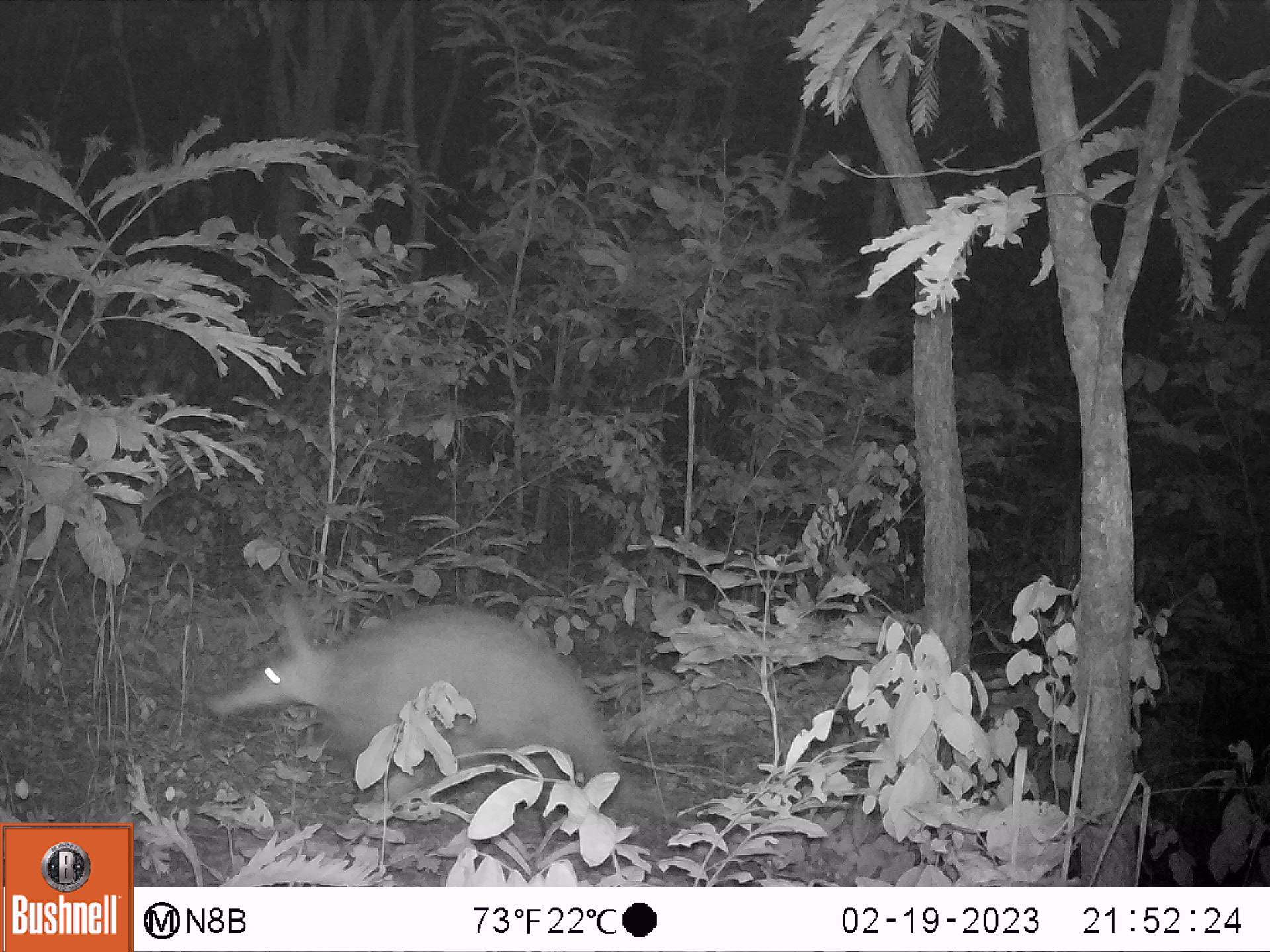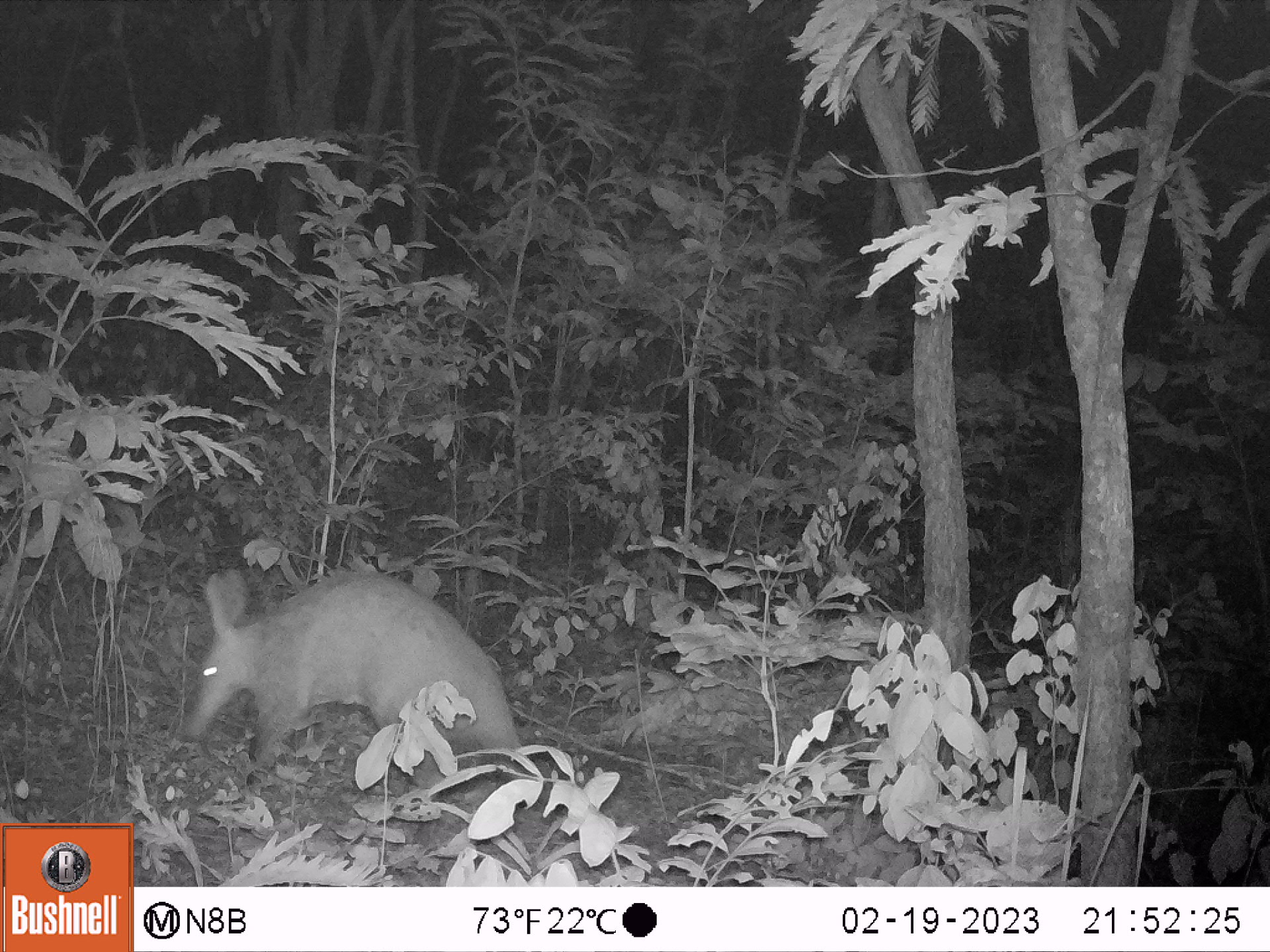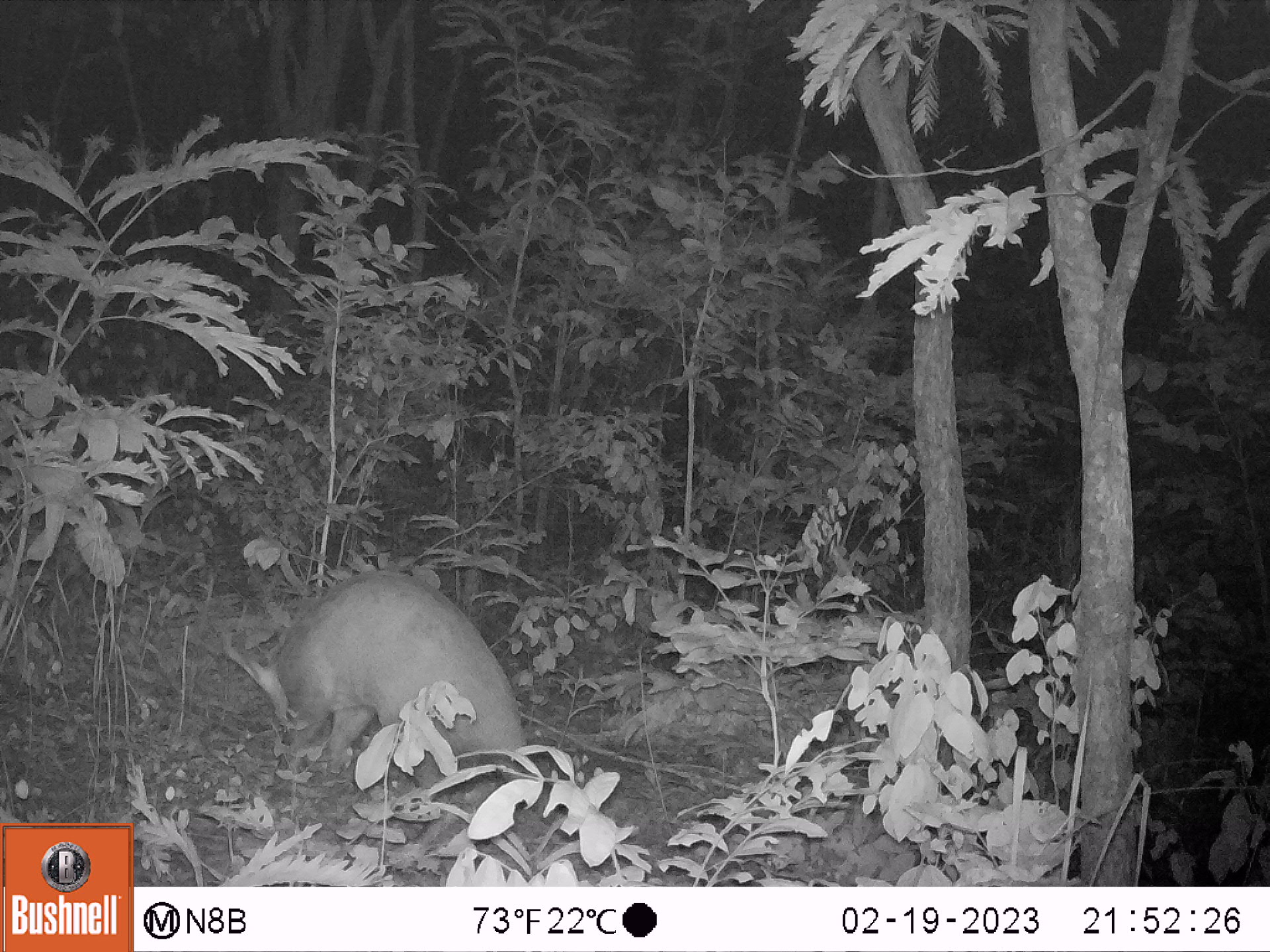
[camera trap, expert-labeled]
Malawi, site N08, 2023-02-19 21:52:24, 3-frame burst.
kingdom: Animalia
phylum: Chordata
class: Mammalia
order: Tubulidentata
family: Orycteropodidae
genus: Orycteropus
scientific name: Orycteropus afer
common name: aardvark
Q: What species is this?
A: Aardvark (Orycteropus afer).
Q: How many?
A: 1.